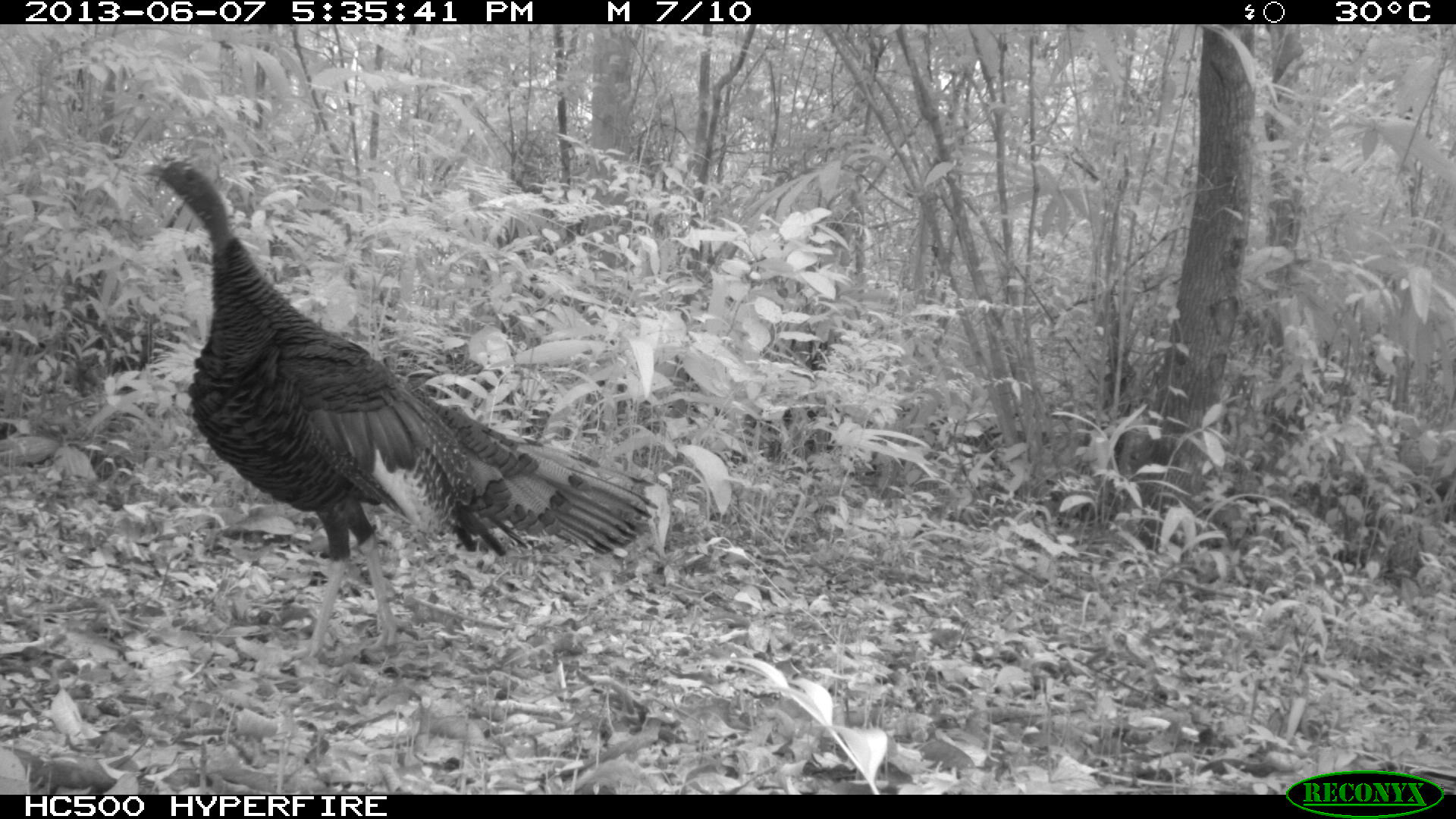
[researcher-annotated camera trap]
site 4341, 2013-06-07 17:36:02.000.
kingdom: Animalia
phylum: Chordata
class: Aves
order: Galliformes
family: Phasianidae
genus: Meleagris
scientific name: Meleagris ocellata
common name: ocellated turkey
Meleagris ocellata (ocellated turkey), count 1.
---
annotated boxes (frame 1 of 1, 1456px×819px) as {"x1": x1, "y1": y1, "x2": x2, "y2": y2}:
meleagris ocellata: {"x1": 134, "y1": 154, "x2": 659, "y2": 667}